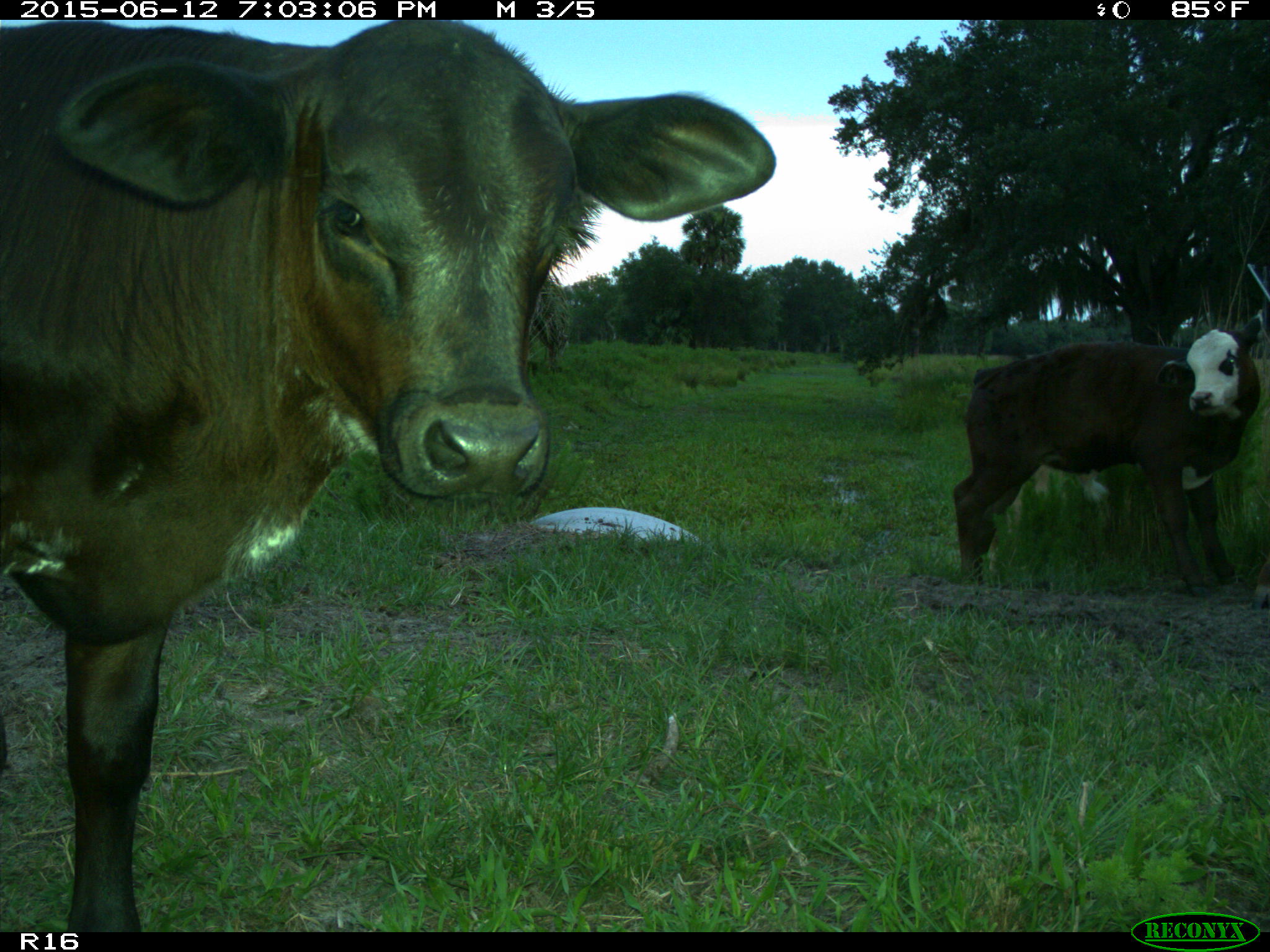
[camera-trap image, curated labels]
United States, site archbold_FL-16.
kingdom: Animalia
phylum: Chordata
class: Mammalia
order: Artiodactyla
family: Bovidae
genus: Bos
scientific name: Bos taurus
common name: domestic cow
Bos taurus (domestic cow).